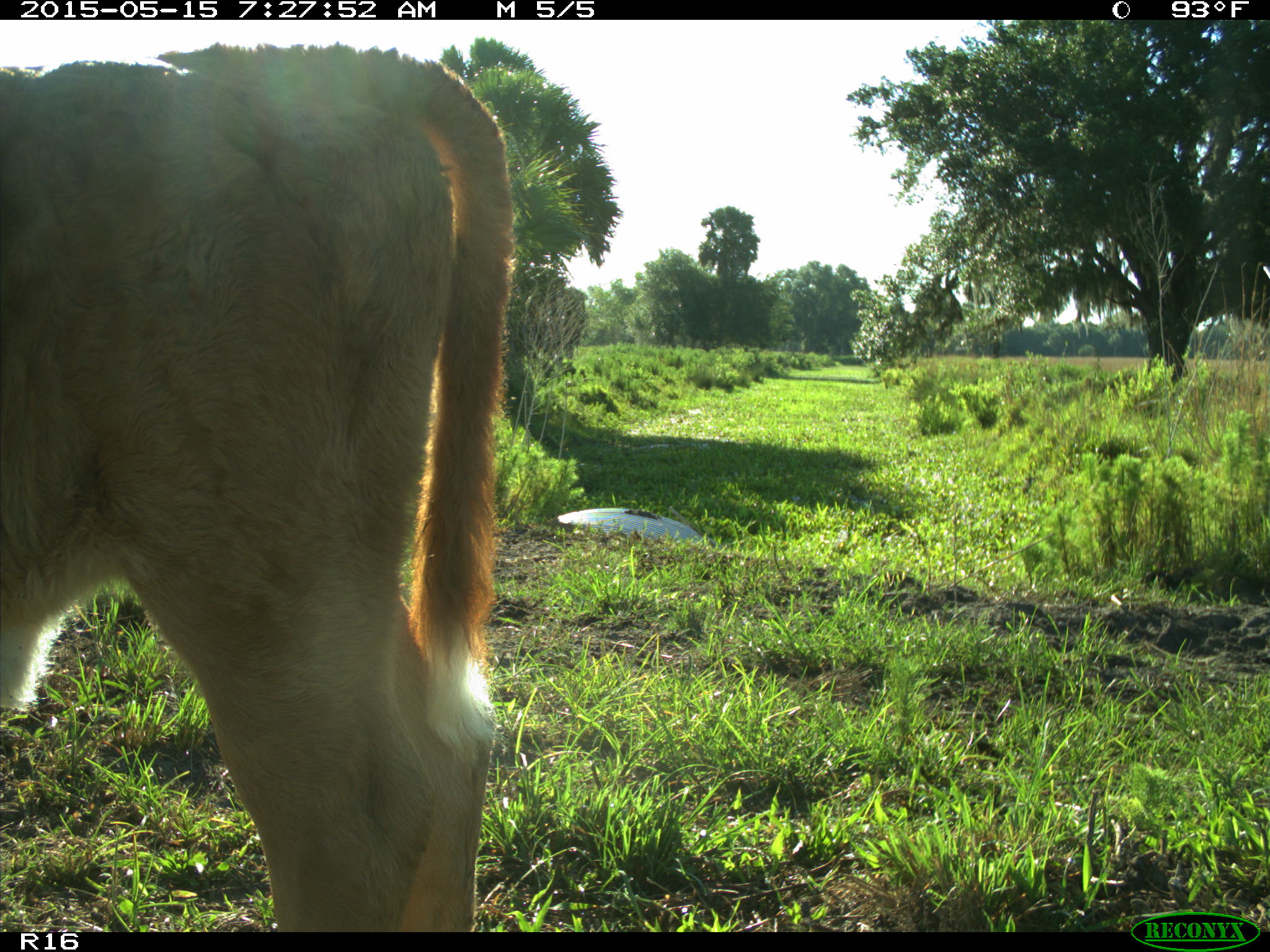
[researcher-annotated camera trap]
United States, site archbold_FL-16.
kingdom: Animalia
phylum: Chordata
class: Mammalia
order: Artiodactyla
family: Bovidae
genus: Bos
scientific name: Bos taurus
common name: domestic cow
Bos taurus (domestic cow).